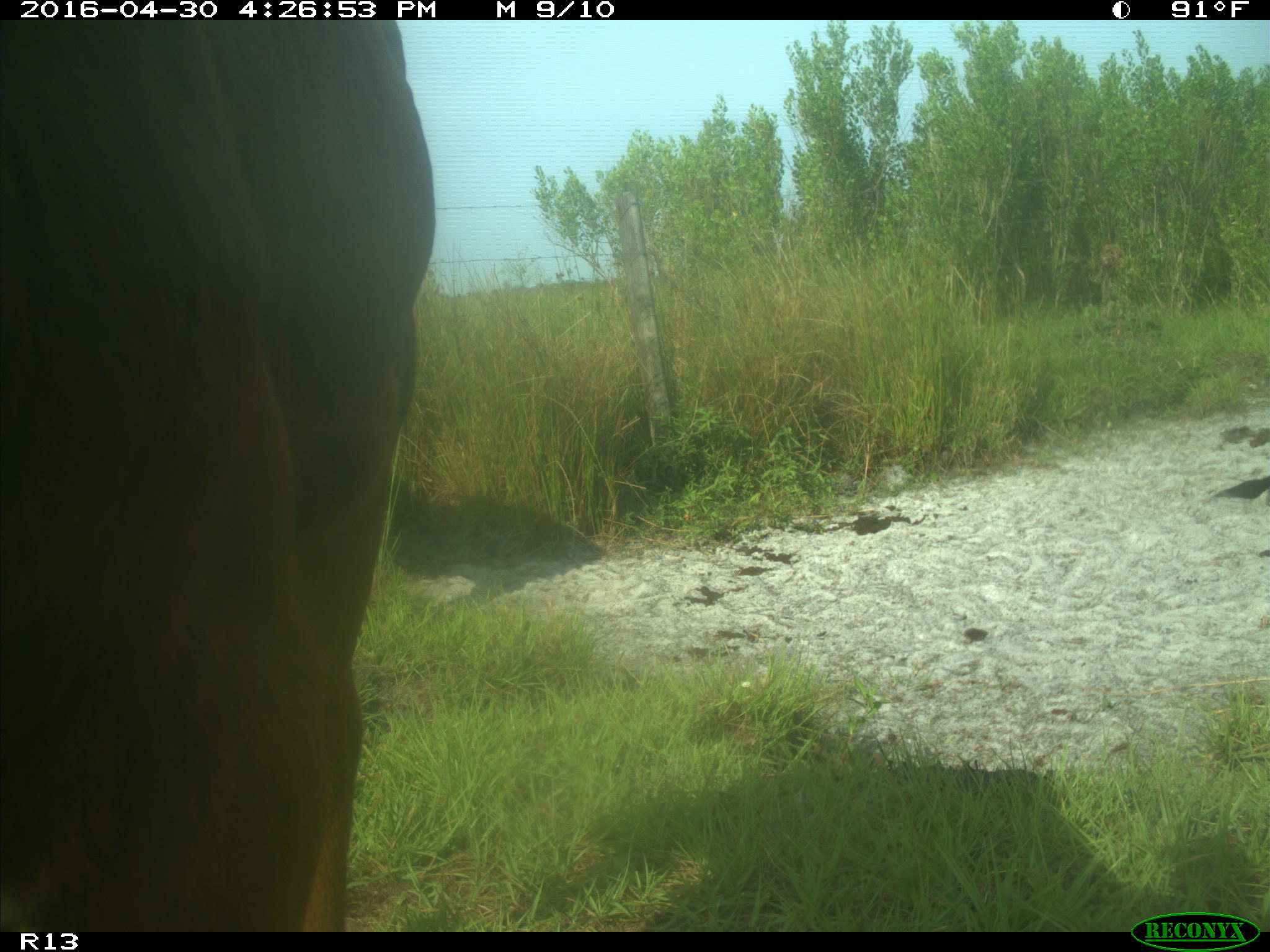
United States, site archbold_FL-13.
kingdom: Animalia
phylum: Chordata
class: Mammalia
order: Artiodactyla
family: Bovidae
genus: Bos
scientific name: Bos taurus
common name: domestic cow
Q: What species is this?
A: Bos taurus (domestic cow).